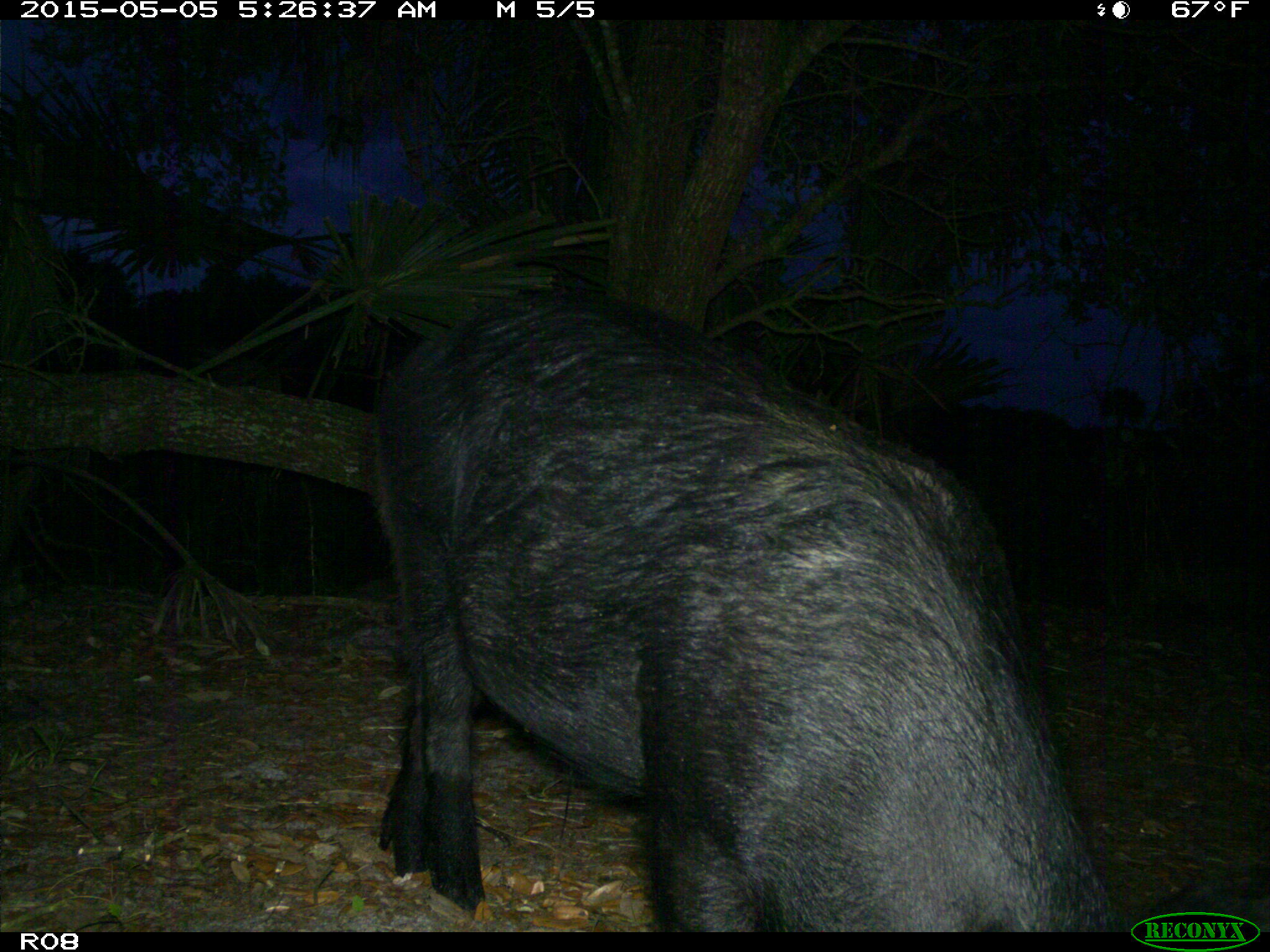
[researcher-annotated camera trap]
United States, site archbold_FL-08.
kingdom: Animalia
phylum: Chordata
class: Mammalia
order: Artiodactyla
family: Suidae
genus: Sus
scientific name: Sus scrofa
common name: wild boar